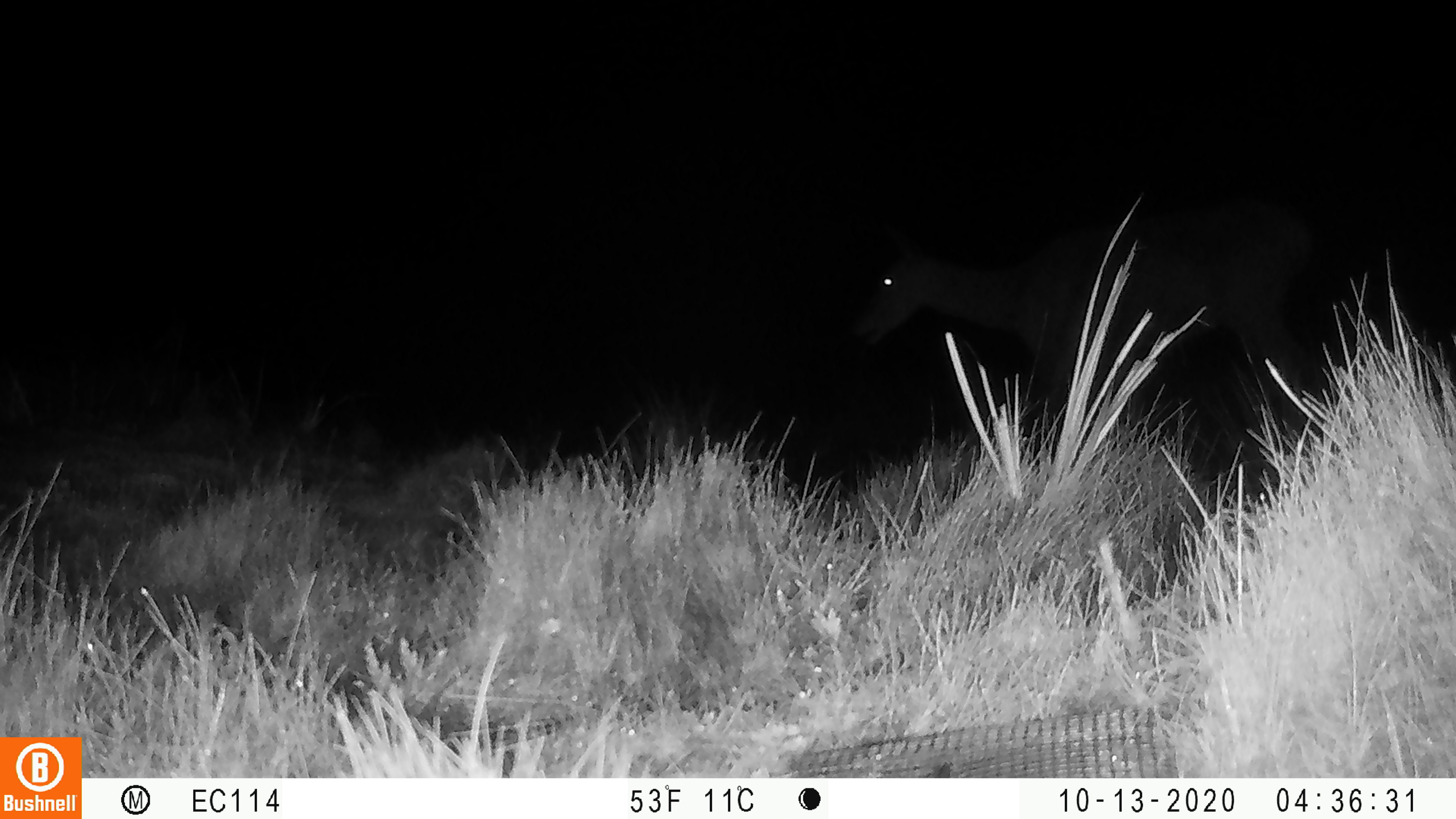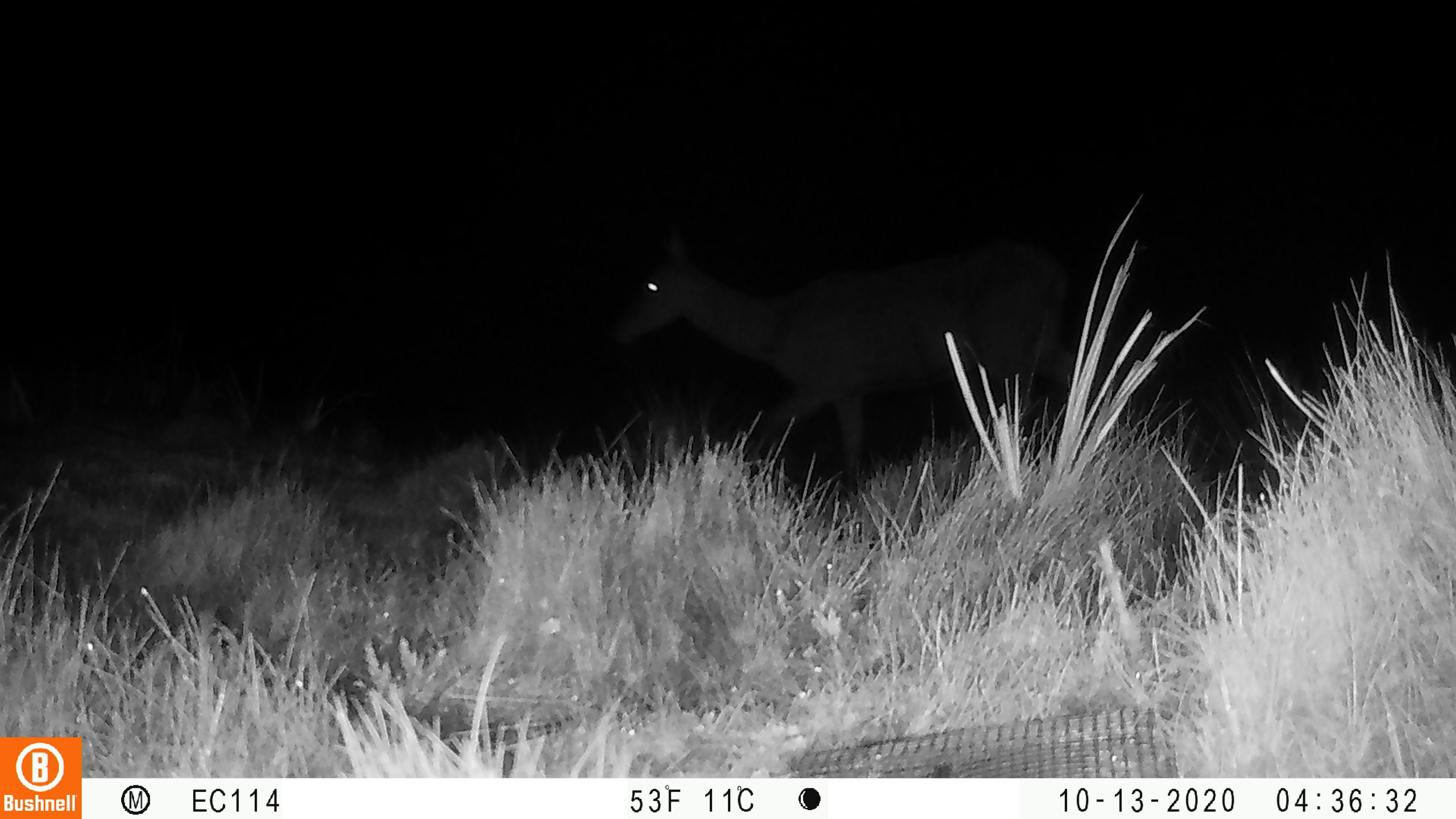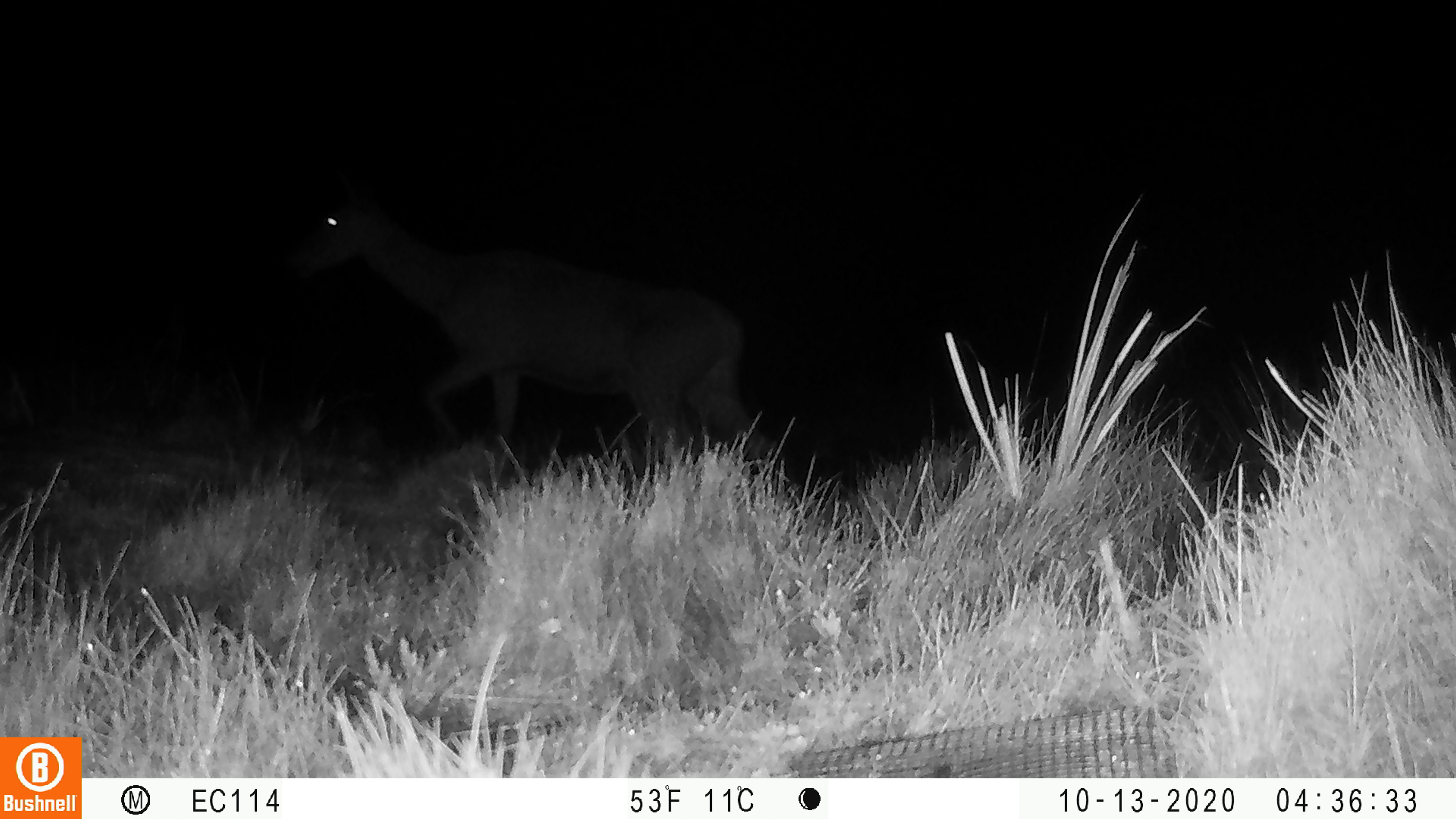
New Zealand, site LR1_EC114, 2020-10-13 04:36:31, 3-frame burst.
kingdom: Animalia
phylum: Chordata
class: Mammalia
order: Artiodactyla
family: Cervidae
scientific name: Cervidae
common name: deer